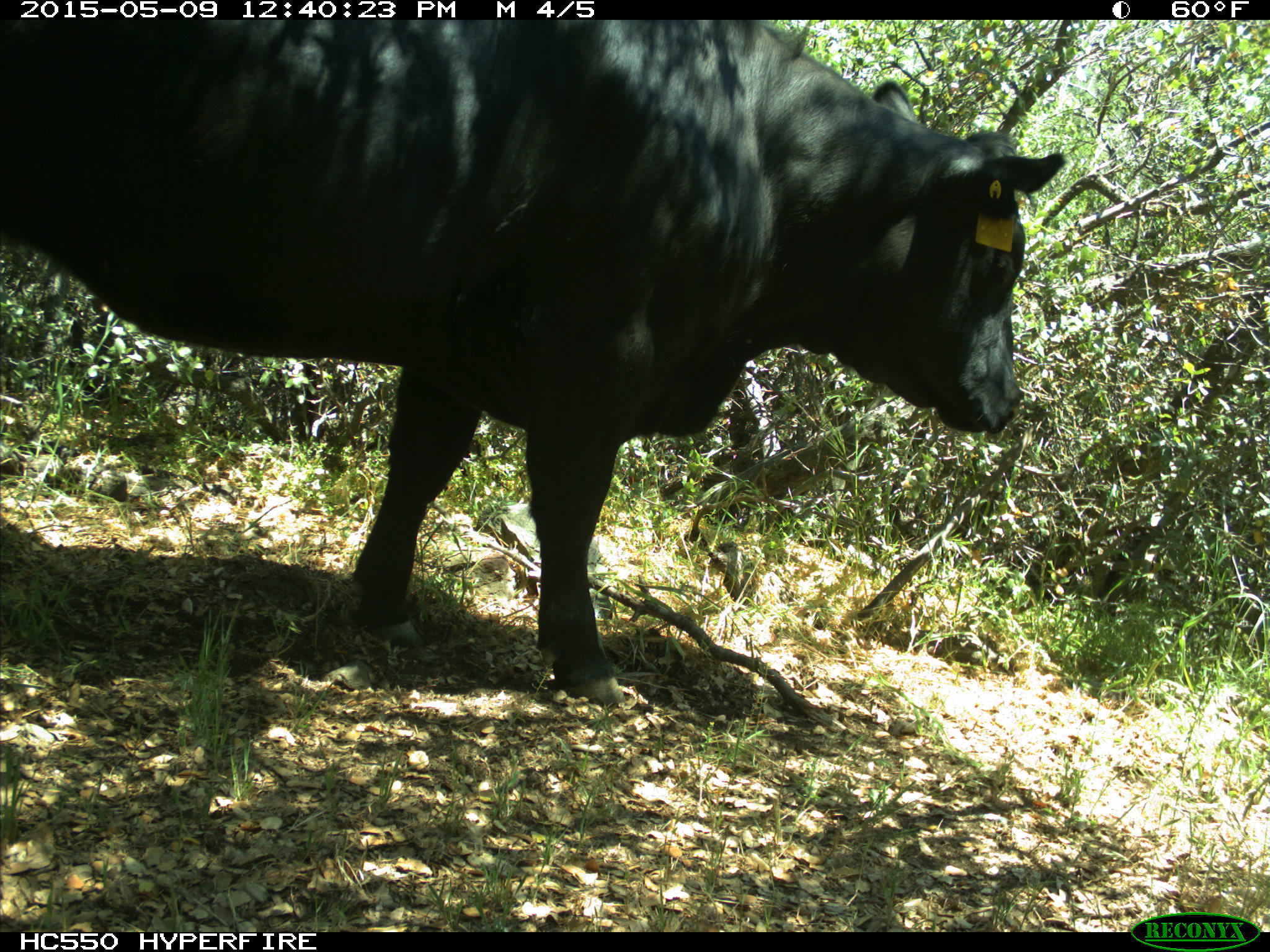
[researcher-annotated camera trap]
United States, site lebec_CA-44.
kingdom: Animalia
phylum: Chordata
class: Mammalia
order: Artiodactyla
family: Bovidae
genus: Bos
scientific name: Bos taurus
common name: domestic cow